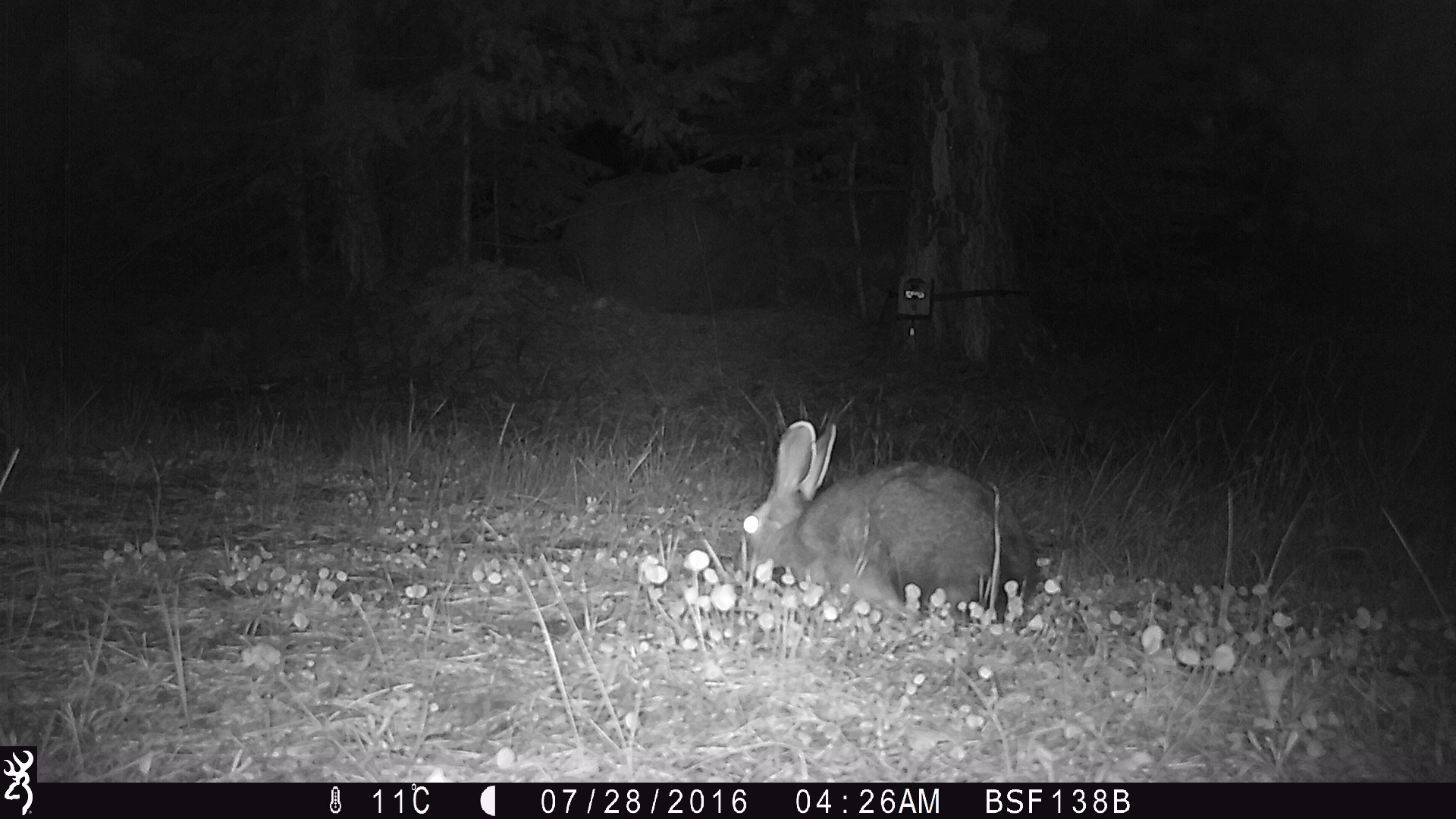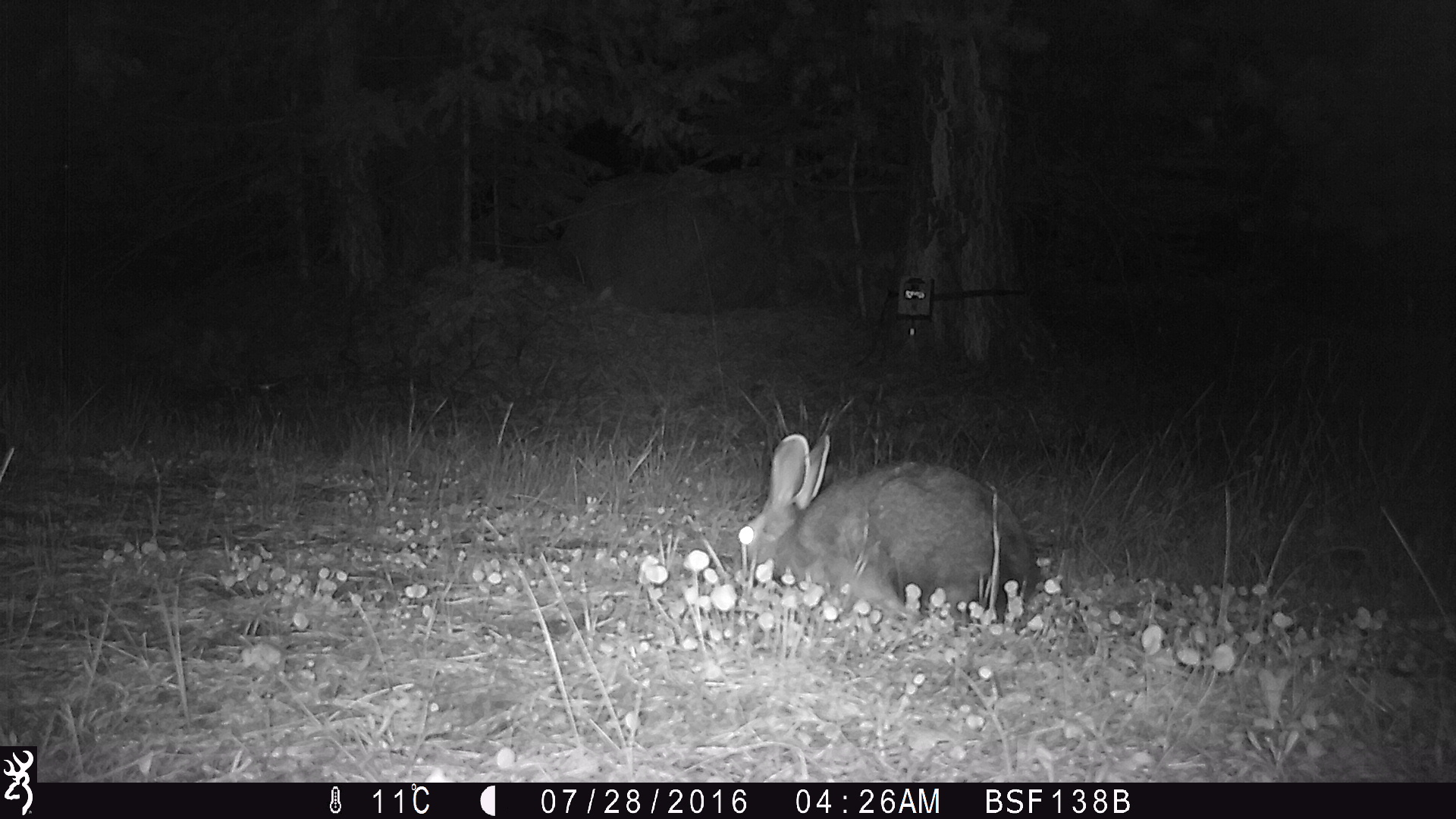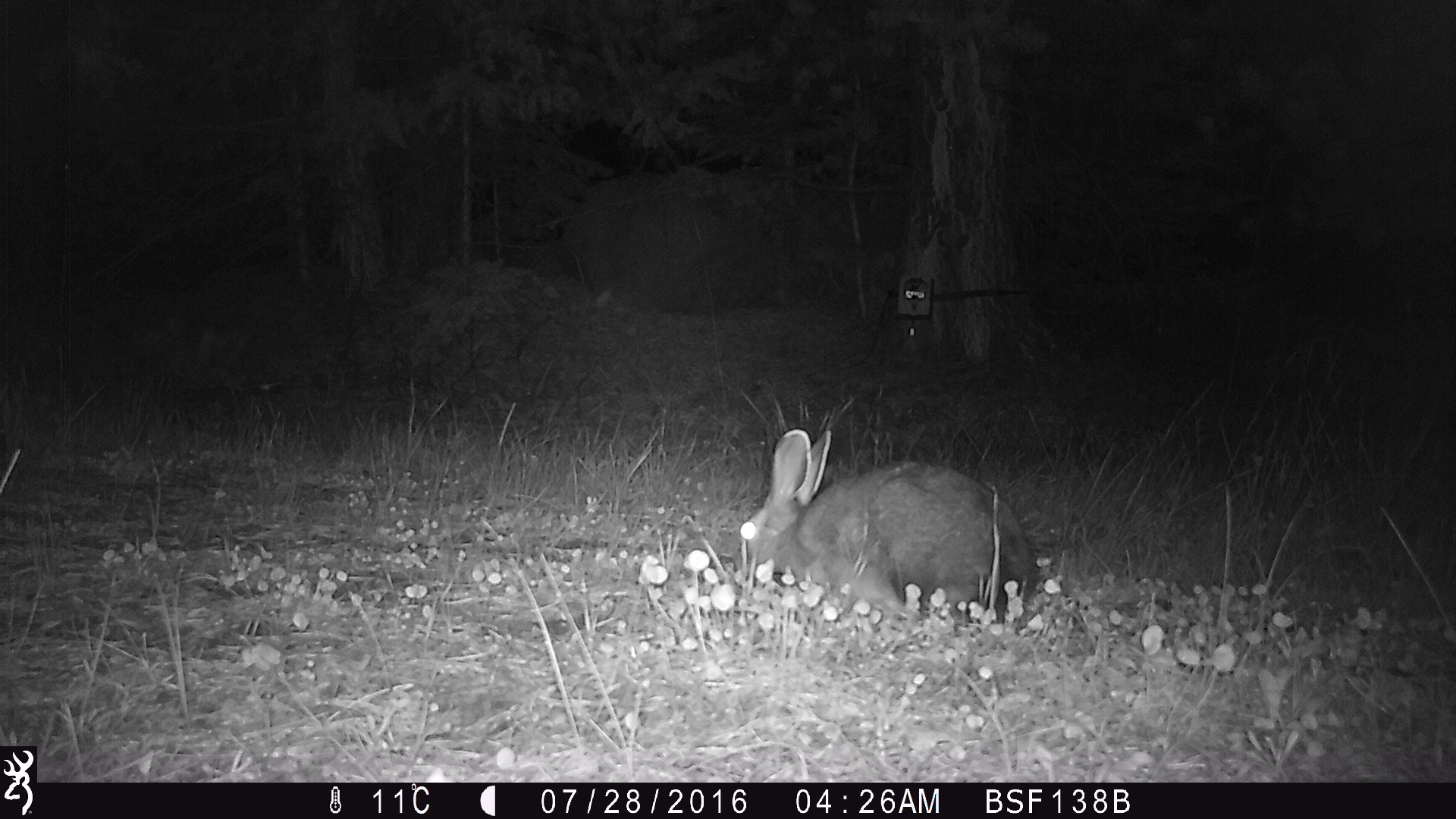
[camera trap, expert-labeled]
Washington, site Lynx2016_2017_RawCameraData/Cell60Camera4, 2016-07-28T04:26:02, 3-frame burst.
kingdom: Animalia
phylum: Chordata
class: Mammalia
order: Lagomorpha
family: Leporidae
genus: Lepus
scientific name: Lepus americanus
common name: snowshoe hare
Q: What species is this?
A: Lepus americanus (snowshoe hare).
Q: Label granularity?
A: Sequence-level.